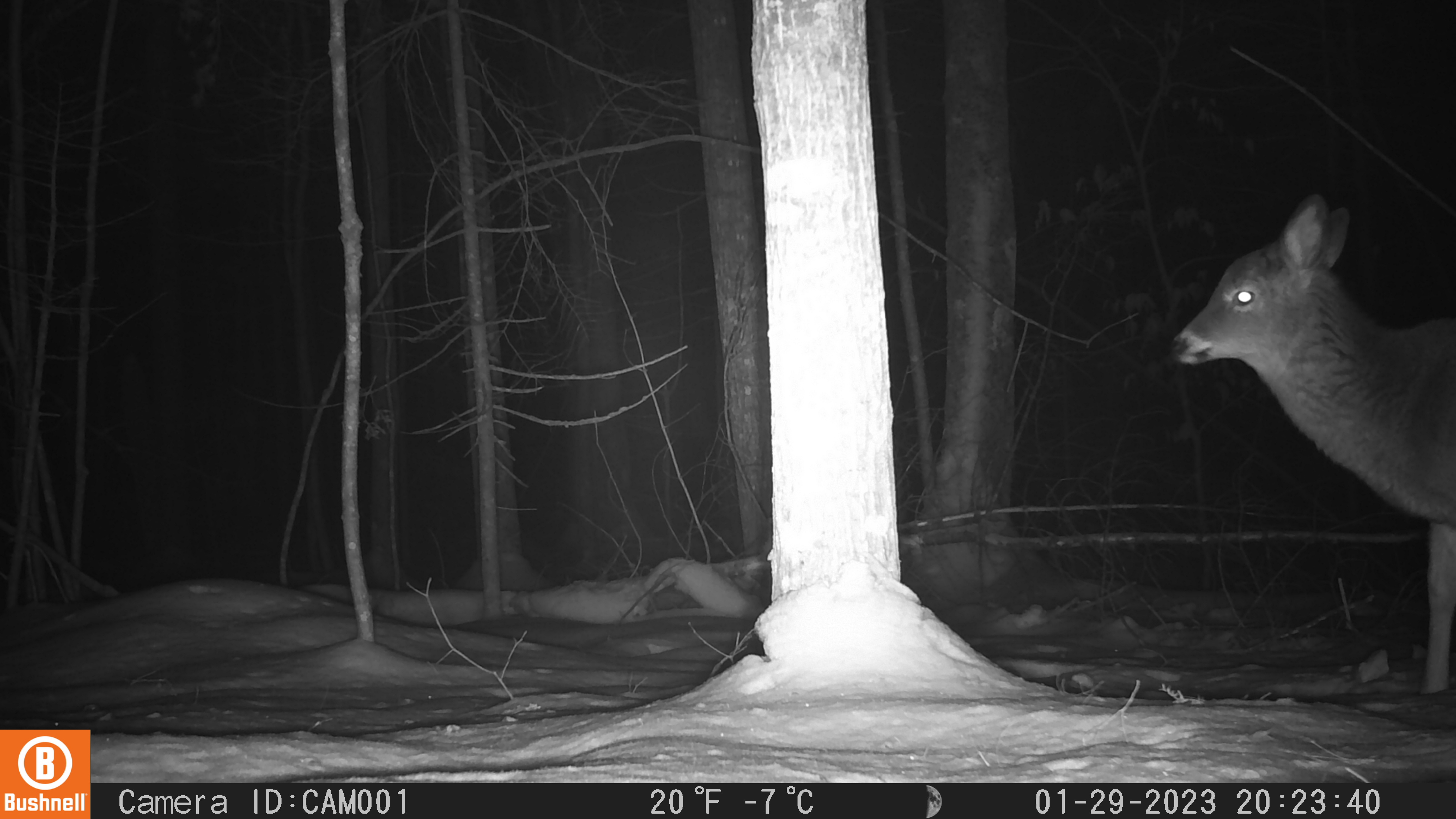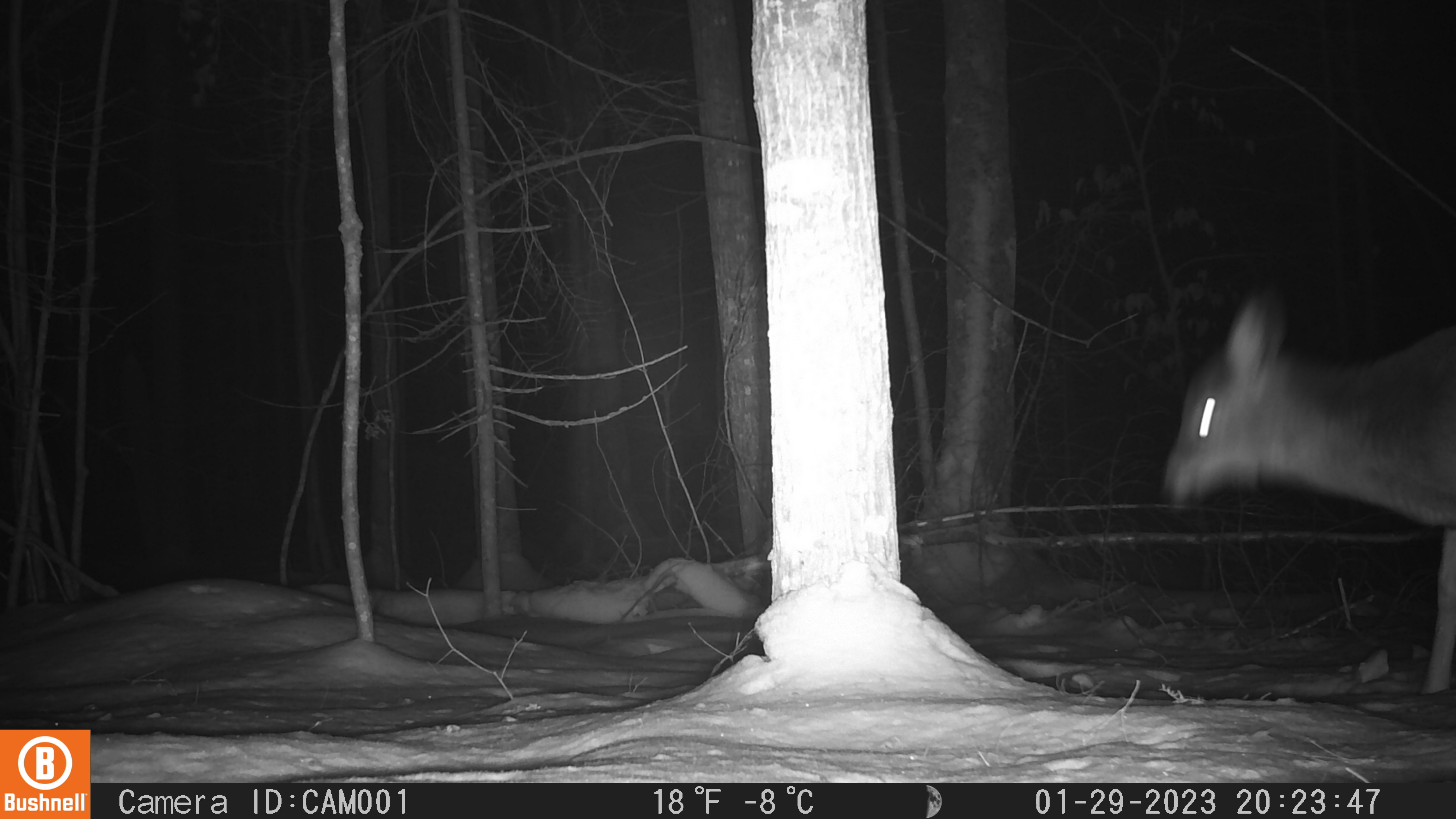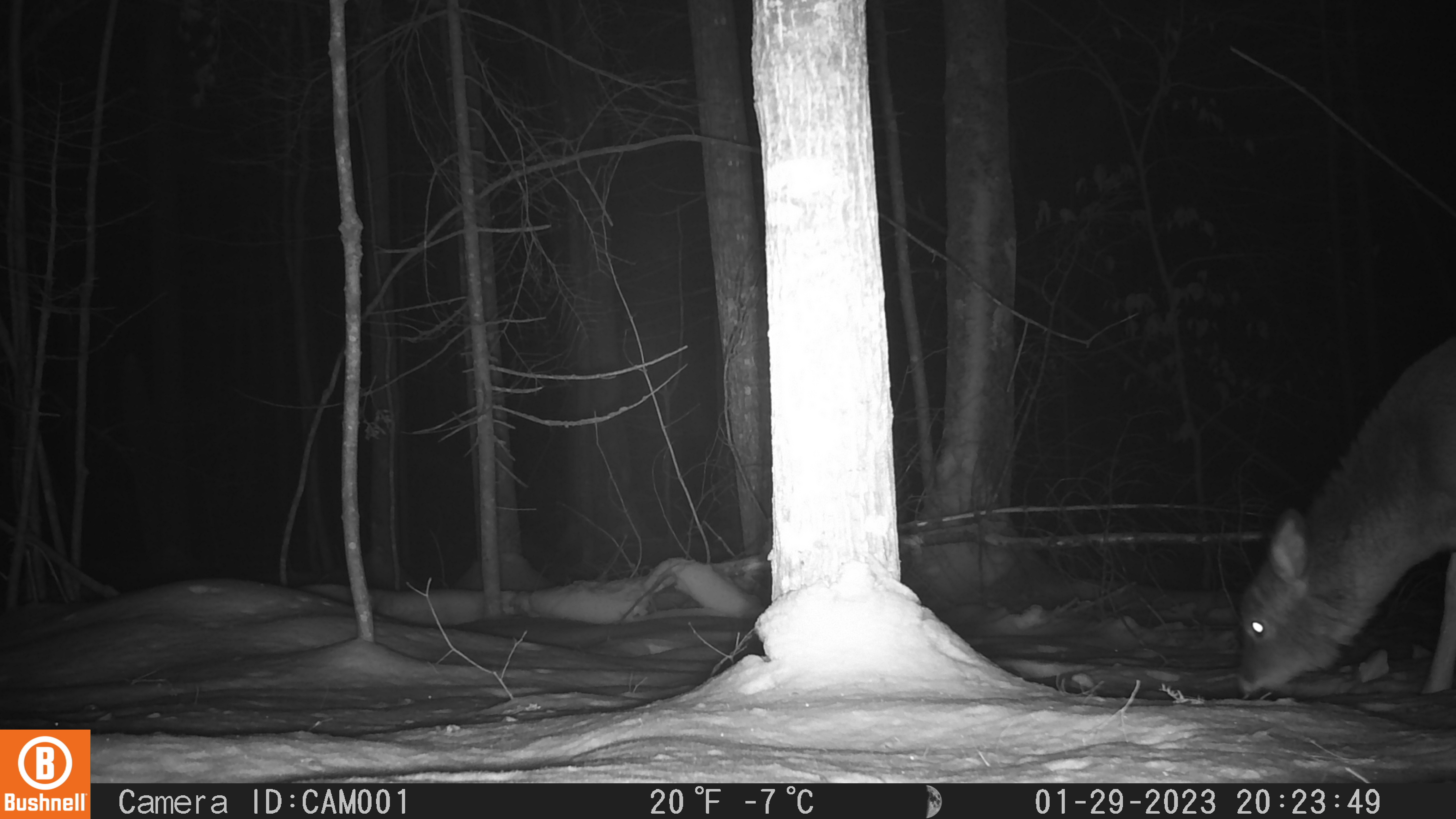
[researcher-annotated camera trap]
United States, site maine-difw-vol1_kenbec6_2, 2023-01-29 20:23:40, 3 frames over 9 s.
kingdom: Animalia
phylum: Chordata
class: Mammalia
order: Artiodactyla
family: Cervidae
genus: Odocoileus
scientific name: Odocoileus virginianus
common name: white-tailed deer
White-tailed deer (Odocoileus virginianus).